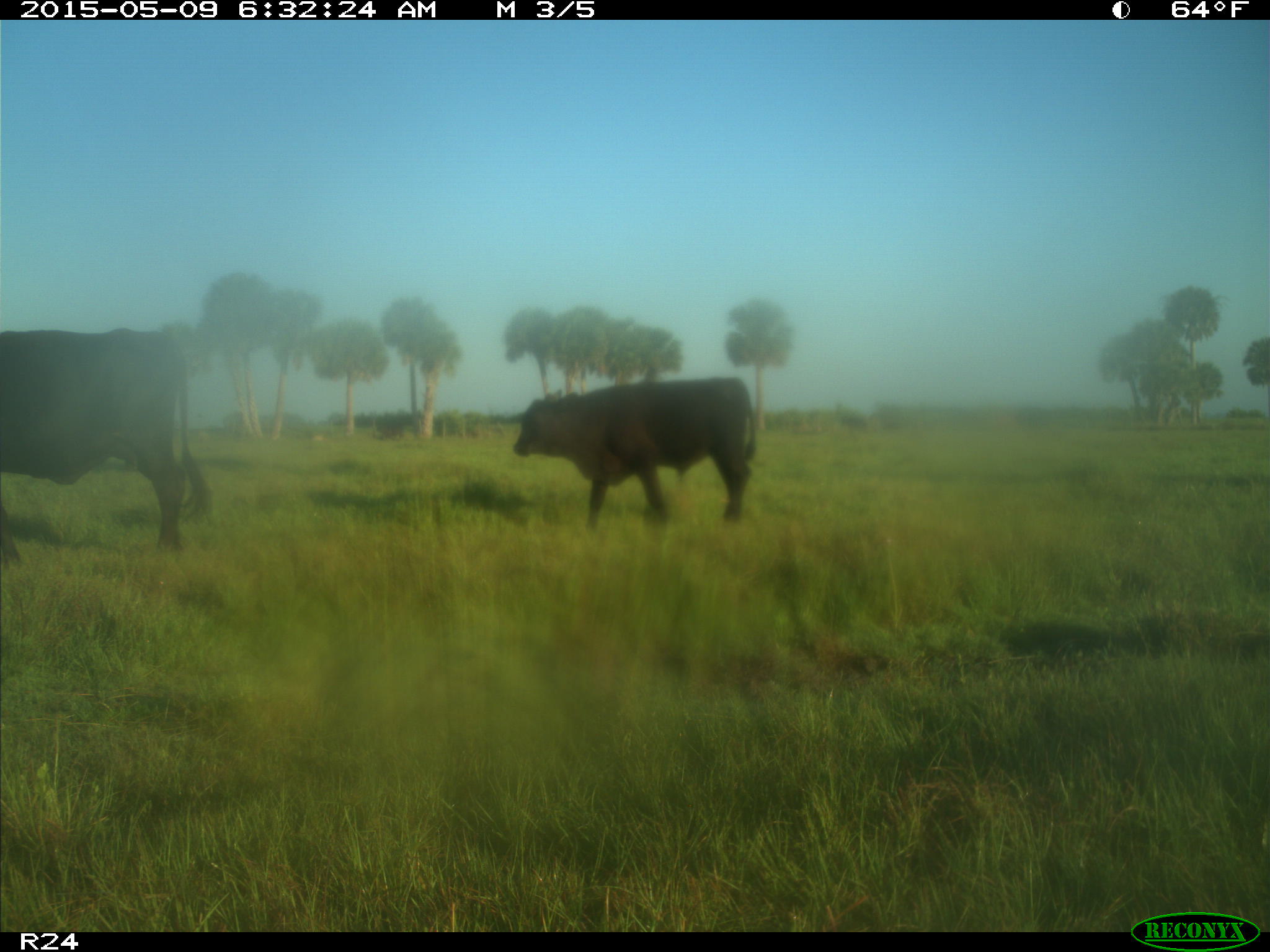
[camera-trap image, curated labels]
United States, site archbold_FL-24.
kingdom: Animalia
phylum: Chordata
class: Mammalia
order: Artiodactyla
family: Bovidae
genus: Bos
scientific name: Bos taurus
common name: domestic cow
Bos taurus (domestic cow).